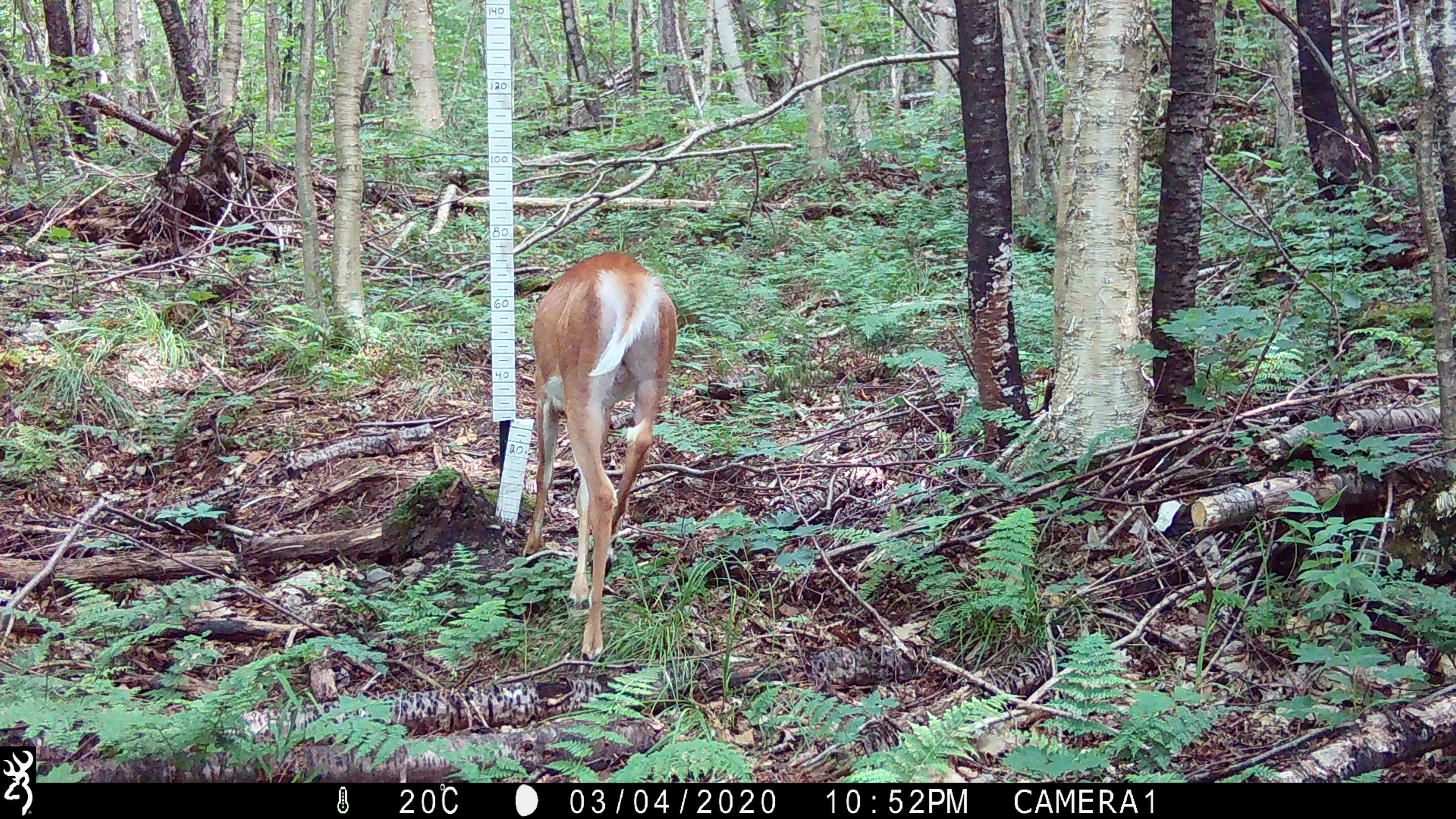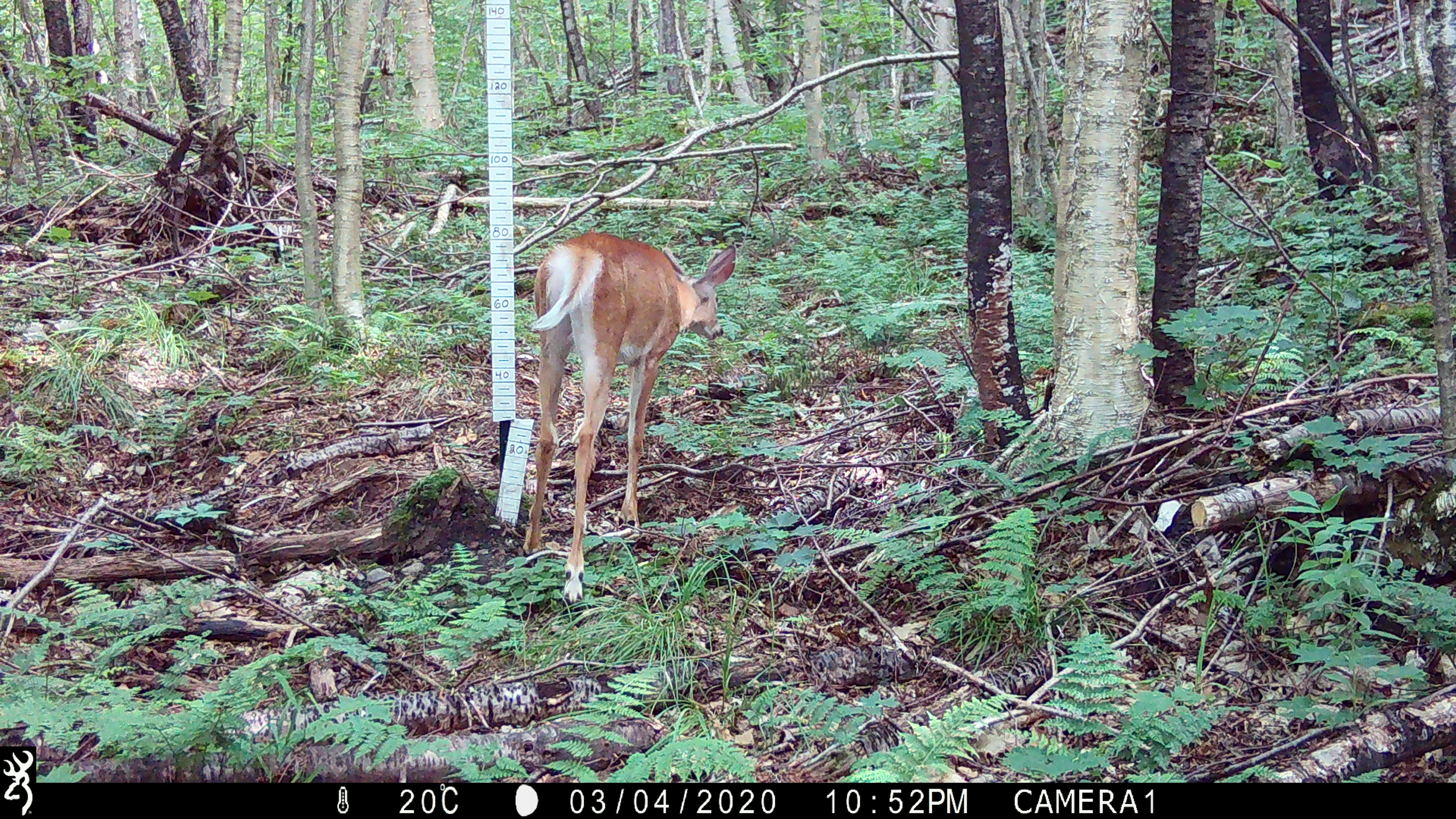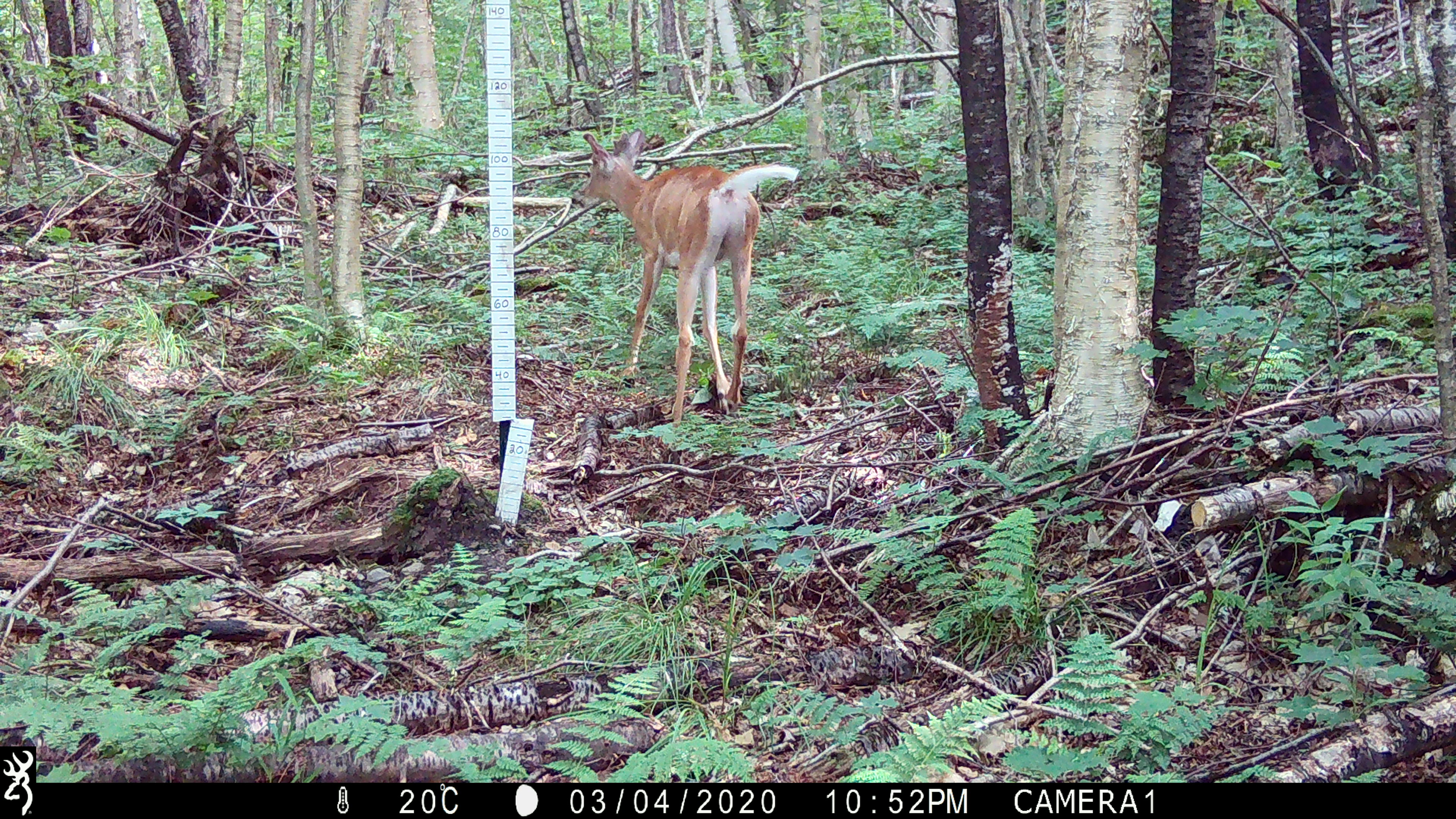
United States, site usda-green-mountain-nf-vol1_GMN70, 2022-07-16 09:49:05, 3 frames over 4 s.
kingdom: Animalia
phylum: Chordata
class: Mammalia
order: Artiodactyla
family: Cervidae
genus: Odocoileus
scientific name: Odocoileus virginianus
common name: white-tailed deer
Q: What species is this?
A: White-tailed deer (Odocoileus virginianus).